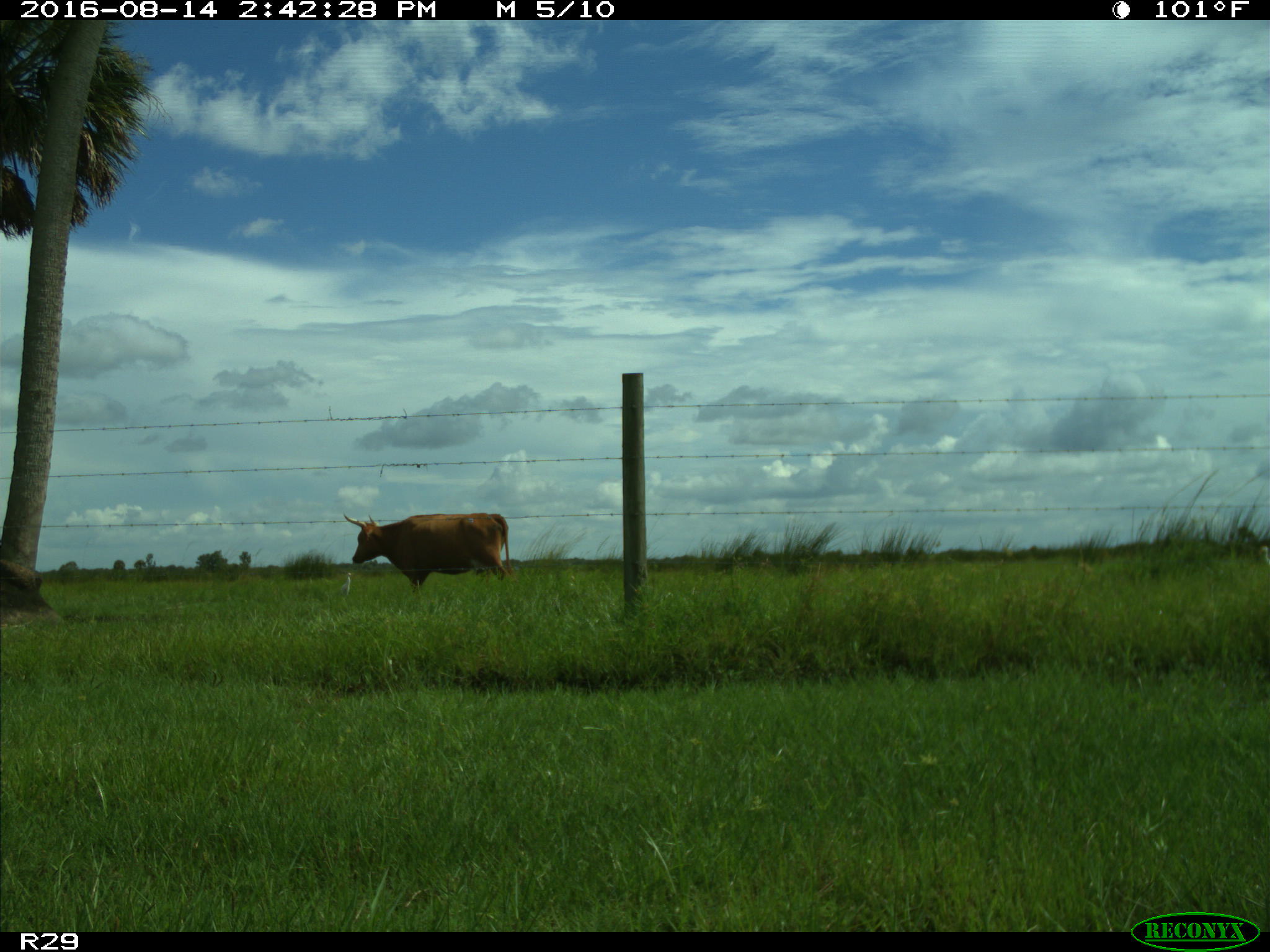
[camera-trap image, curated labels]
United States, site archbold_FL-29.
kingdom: Animalia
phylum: Chordata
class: Mammalia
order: Artiodactyla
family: Bovidae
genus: Bos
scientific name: Bos taurus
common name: domestic cow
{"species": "Bos taurus (domestic cow)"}